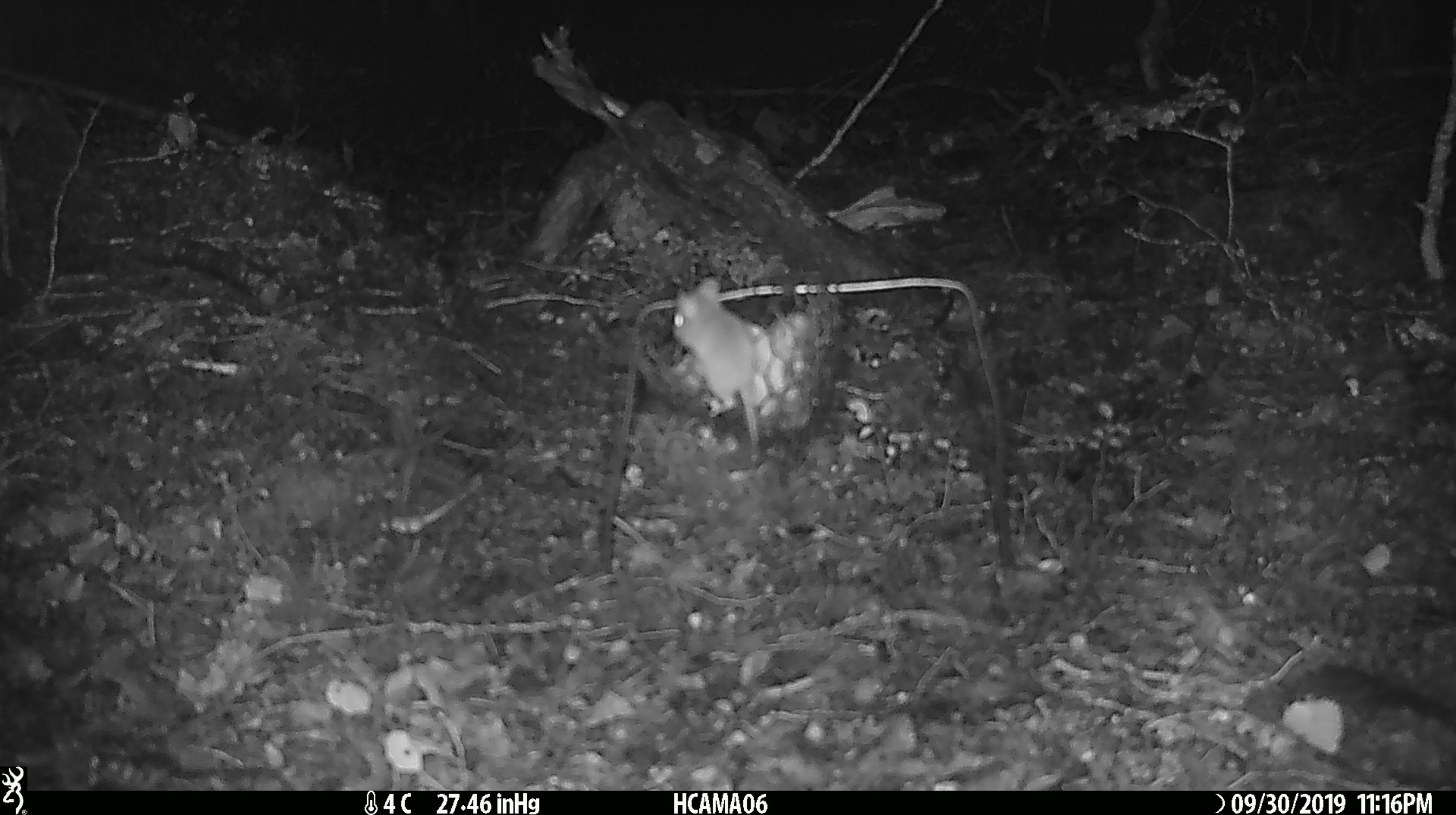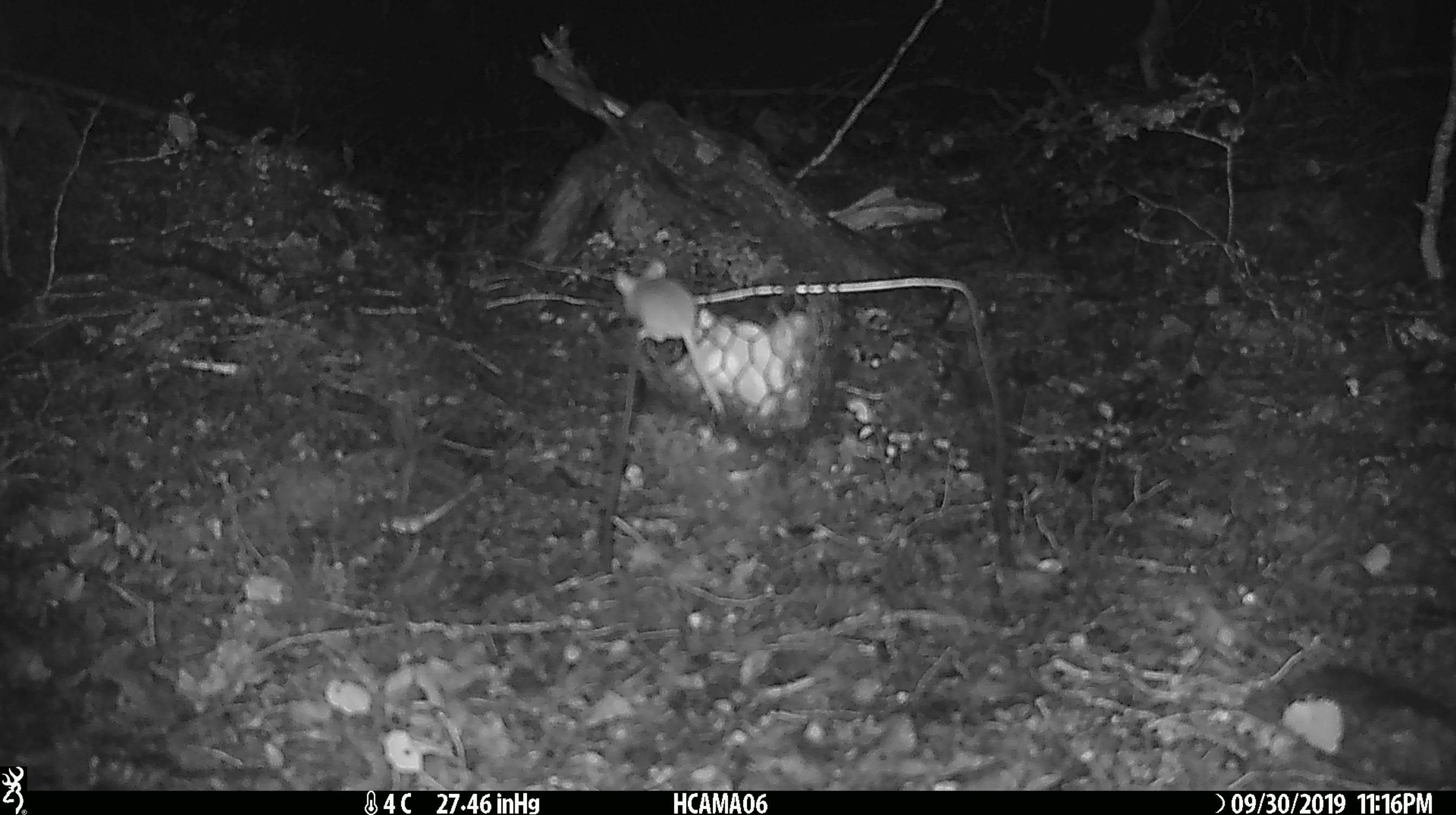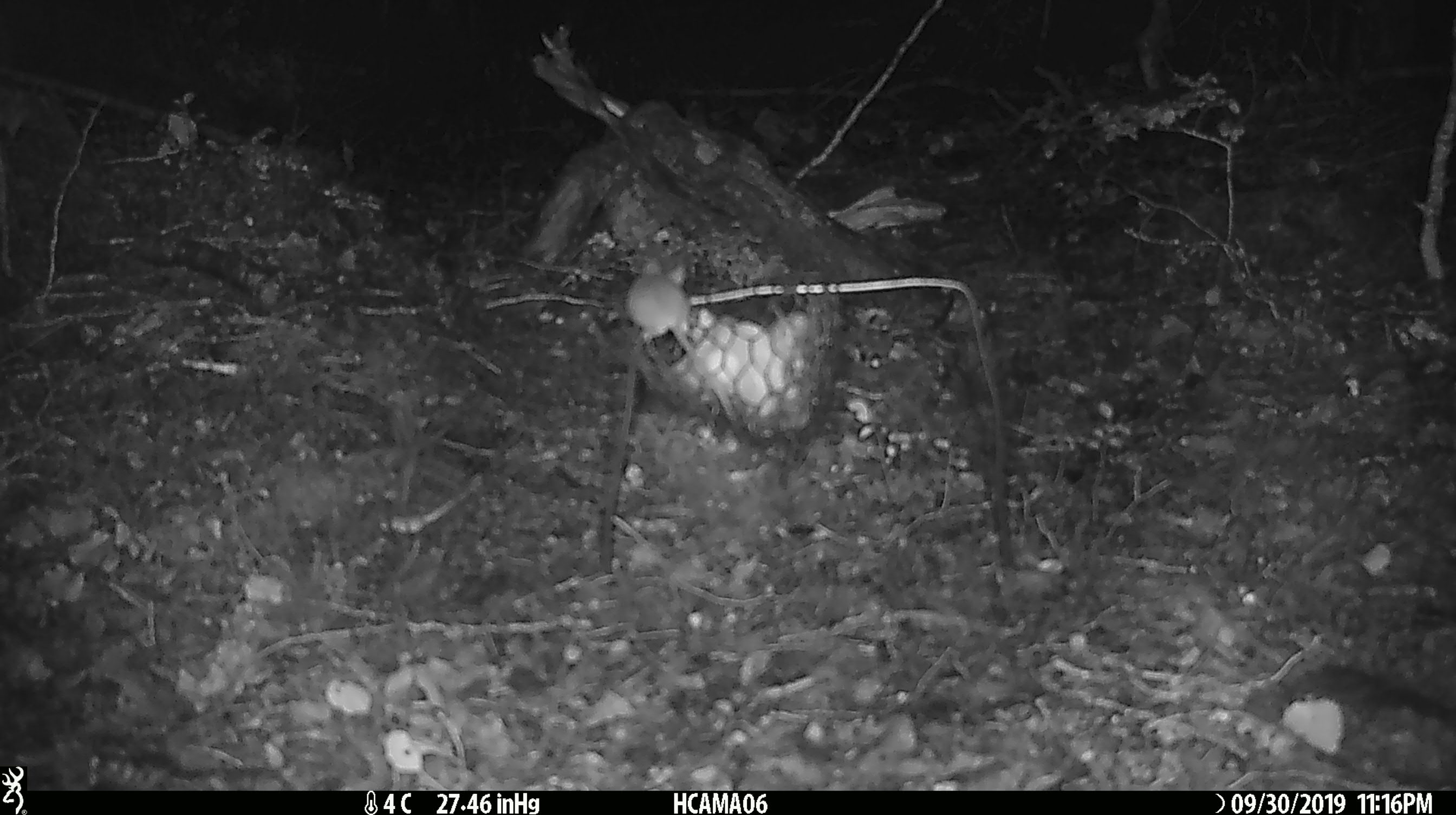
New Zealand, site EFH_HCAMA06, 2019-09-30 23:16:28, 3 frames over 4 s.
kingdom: Animalia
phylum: Chordata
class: Mammalia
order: Rodentia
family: Muridae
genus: Mus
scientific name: Mus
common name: mouse